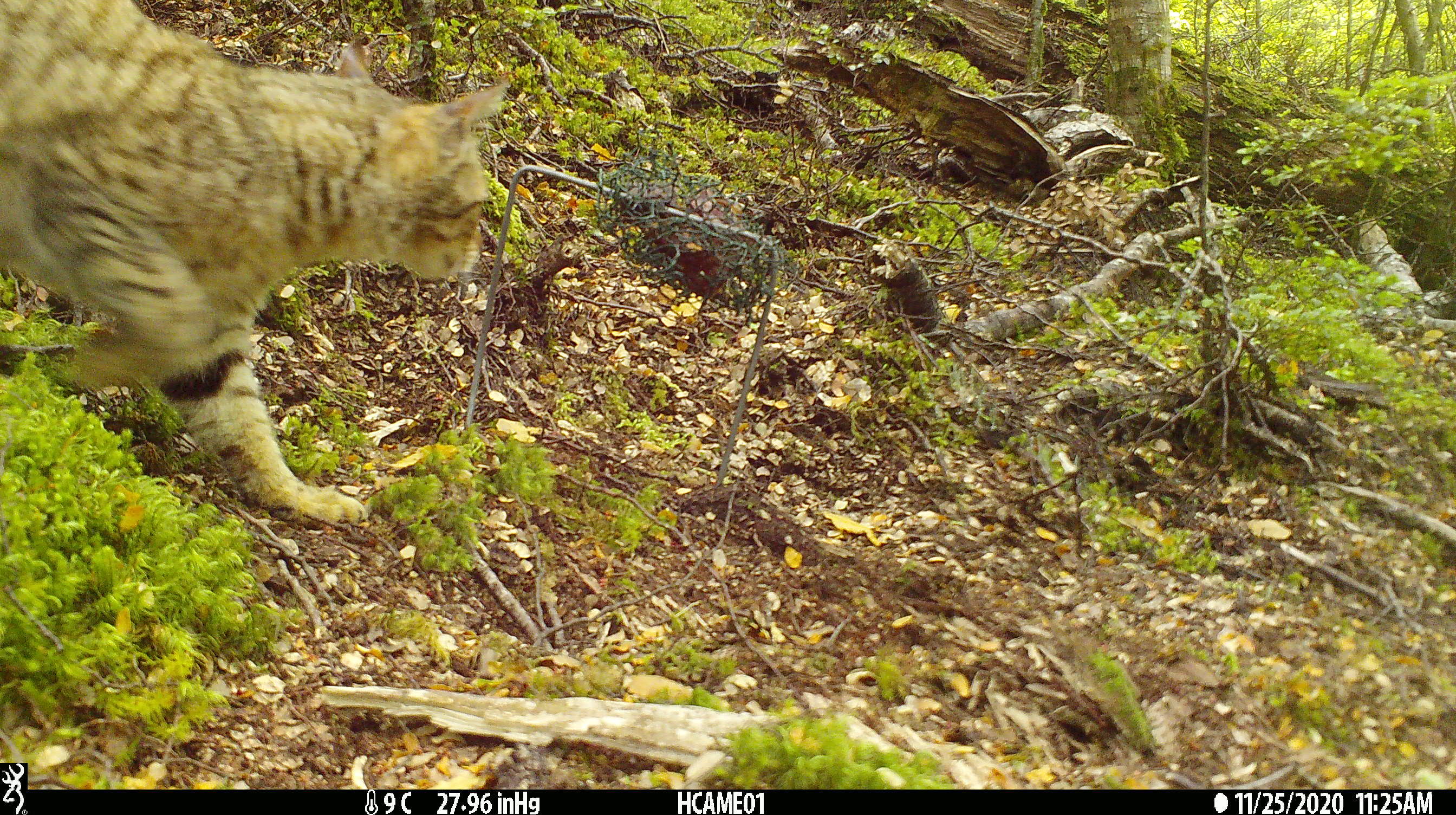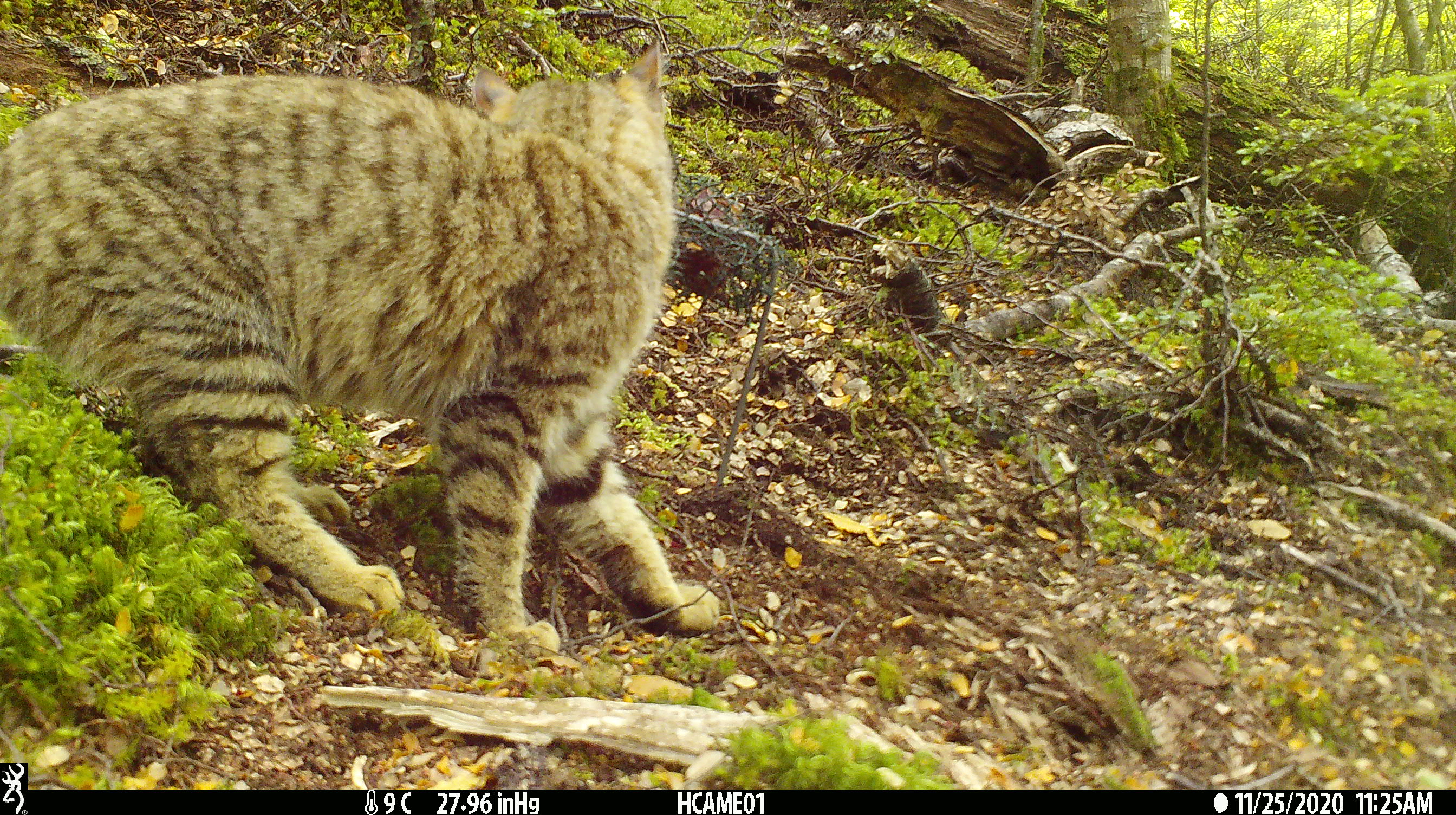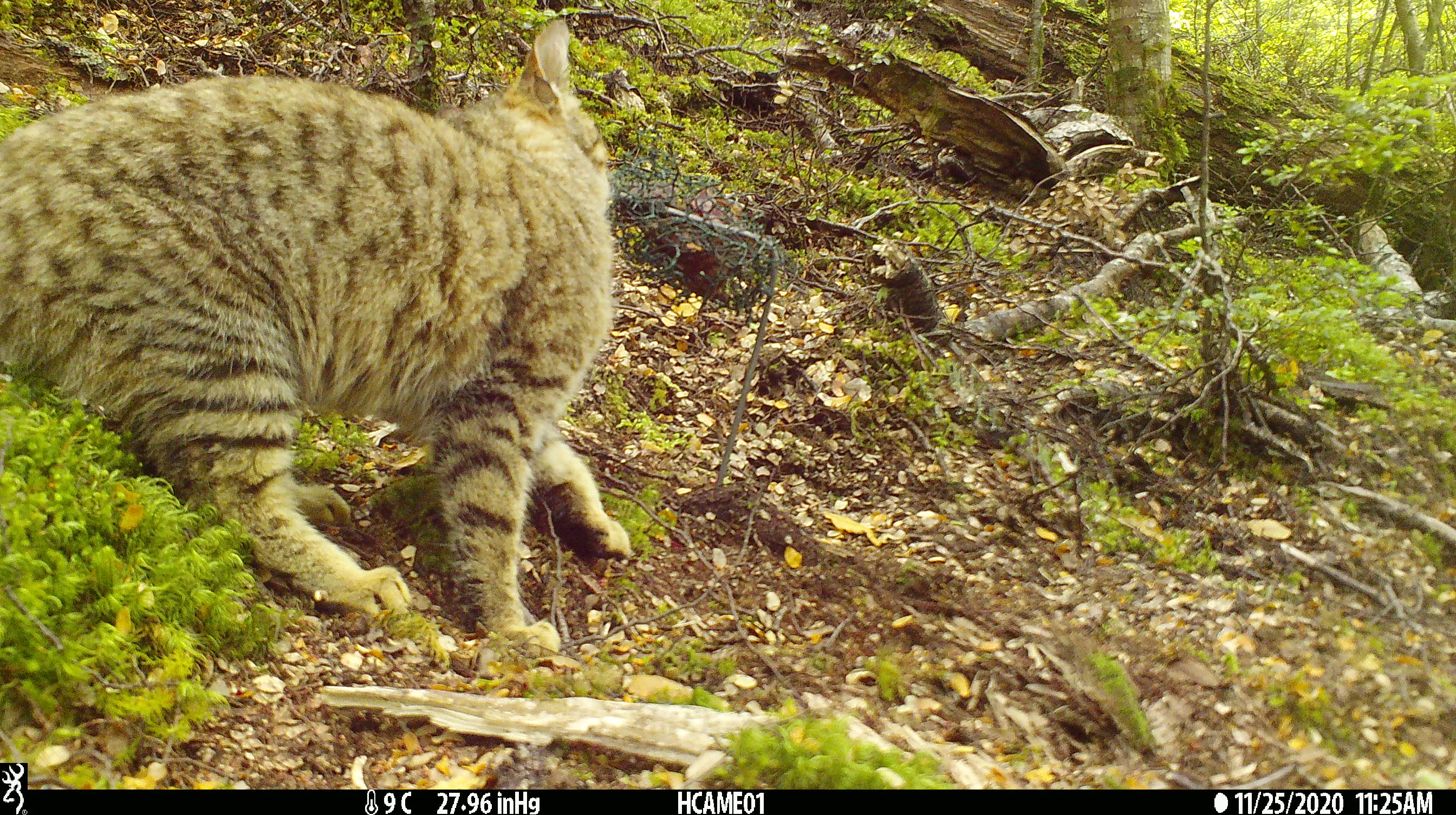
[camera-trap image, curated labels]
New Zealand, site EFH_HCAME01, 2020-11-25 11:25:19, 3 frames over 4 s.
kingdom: Animalia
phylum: Chordata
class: Mammalia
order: Carnivora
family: Felidae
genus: Felis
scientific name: Felis catus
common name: domestic cat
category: cat